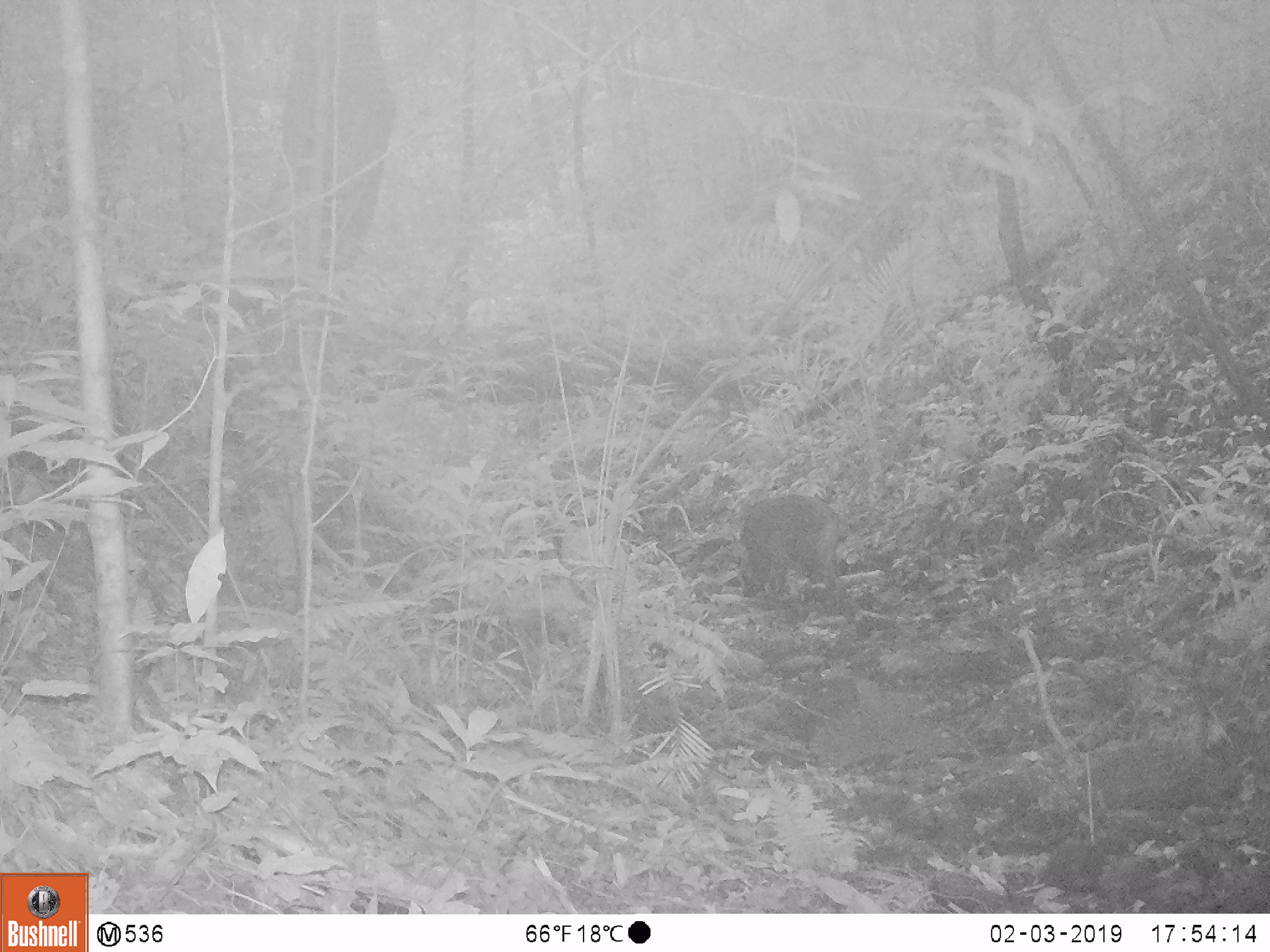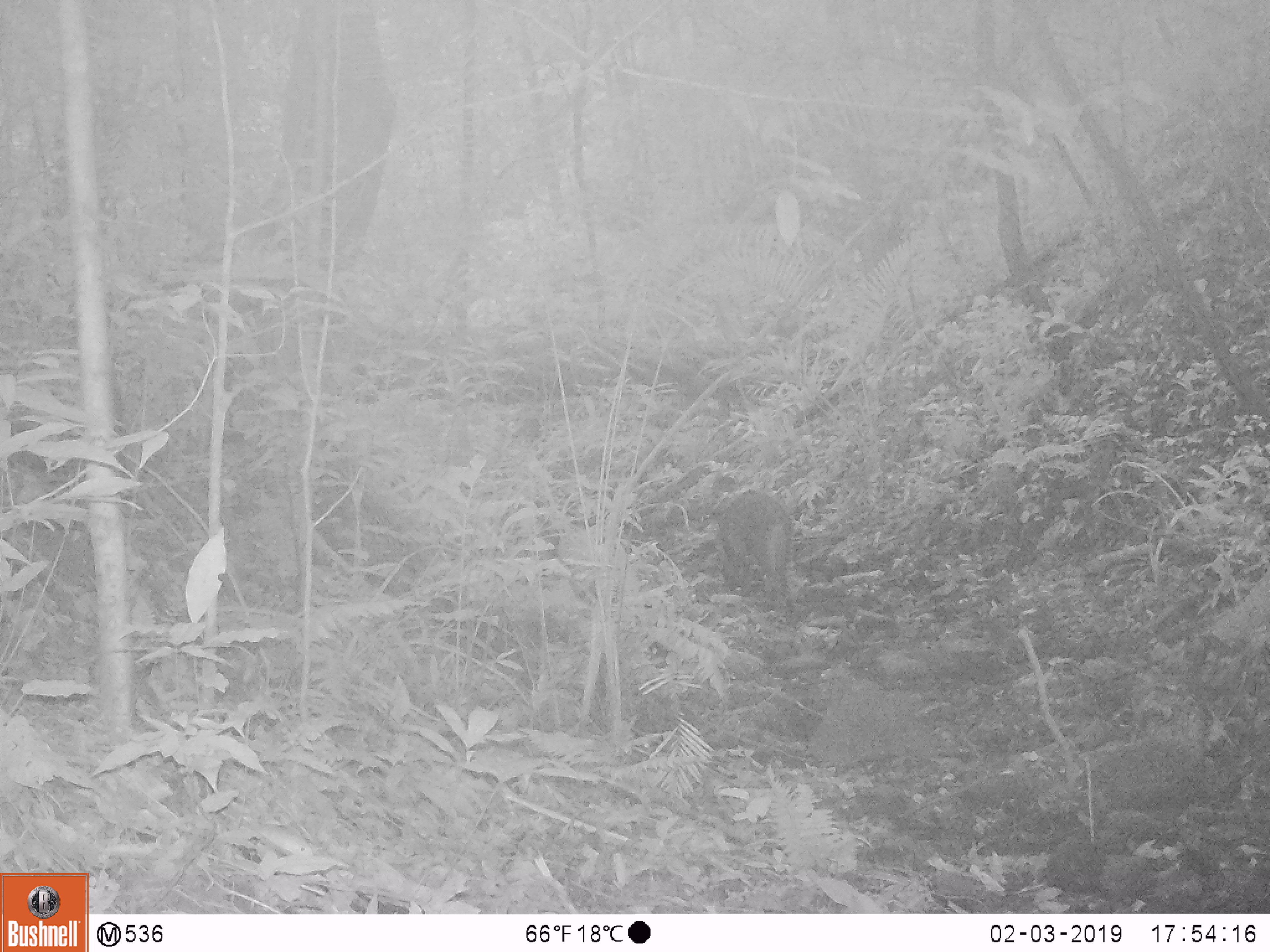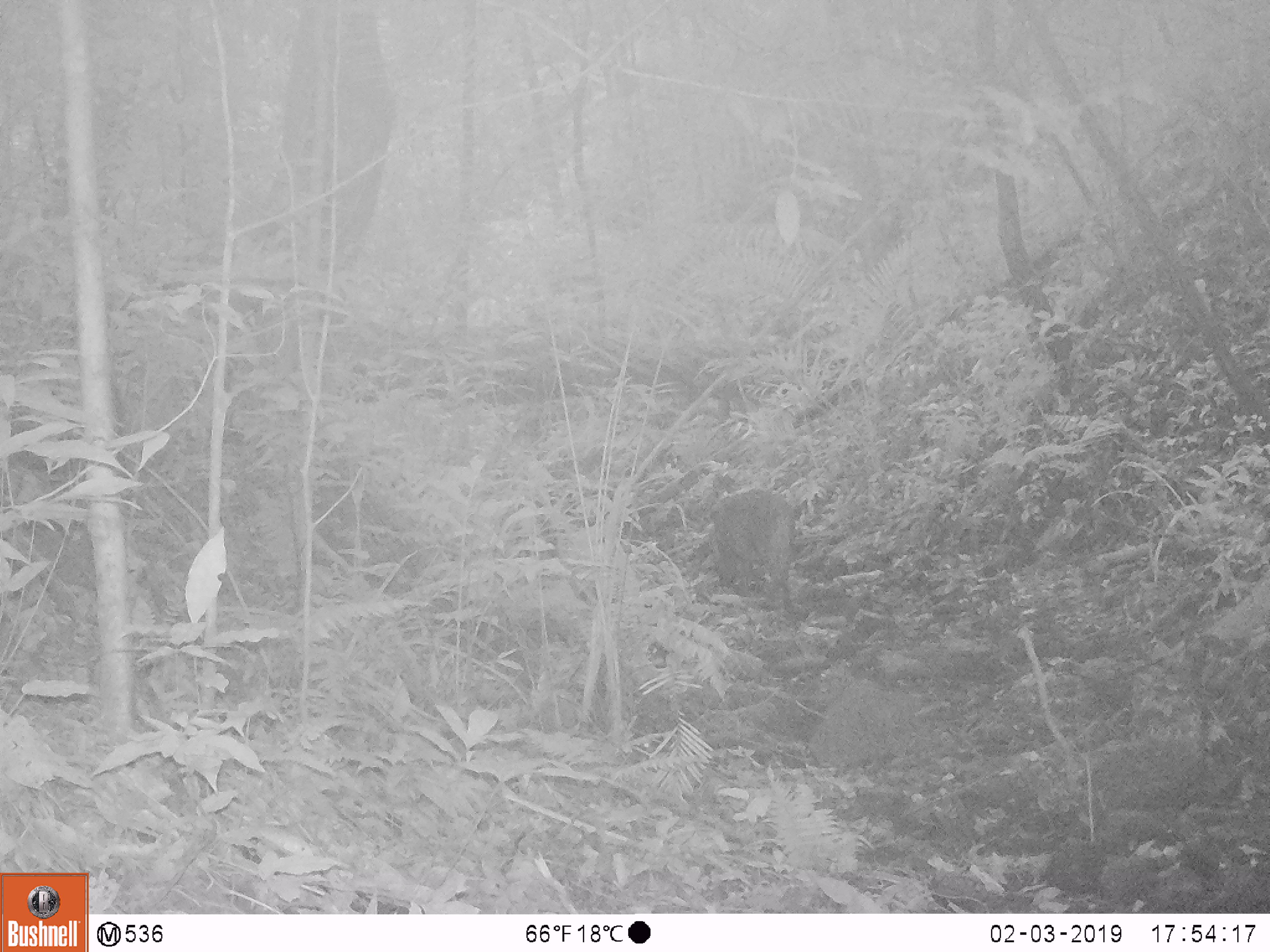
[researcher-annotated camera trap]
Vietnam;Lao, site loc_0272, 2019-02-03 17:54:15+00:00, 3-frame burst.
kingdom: Animalia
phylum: Chordata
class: Mammalia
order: Artiodactyla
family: Suidae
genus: Sus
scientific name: Sus scrofa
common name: eurasian wild pig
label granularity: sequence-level